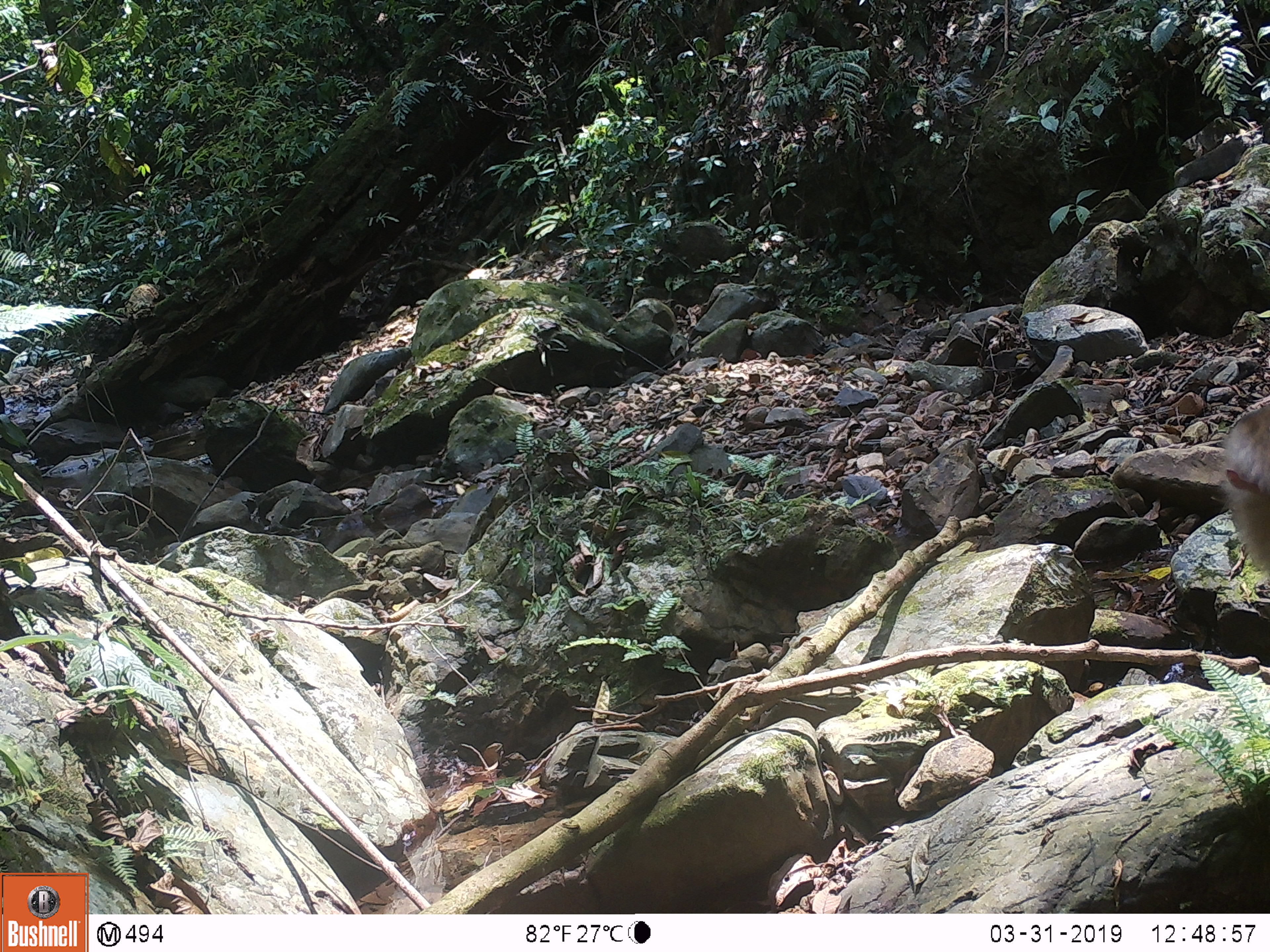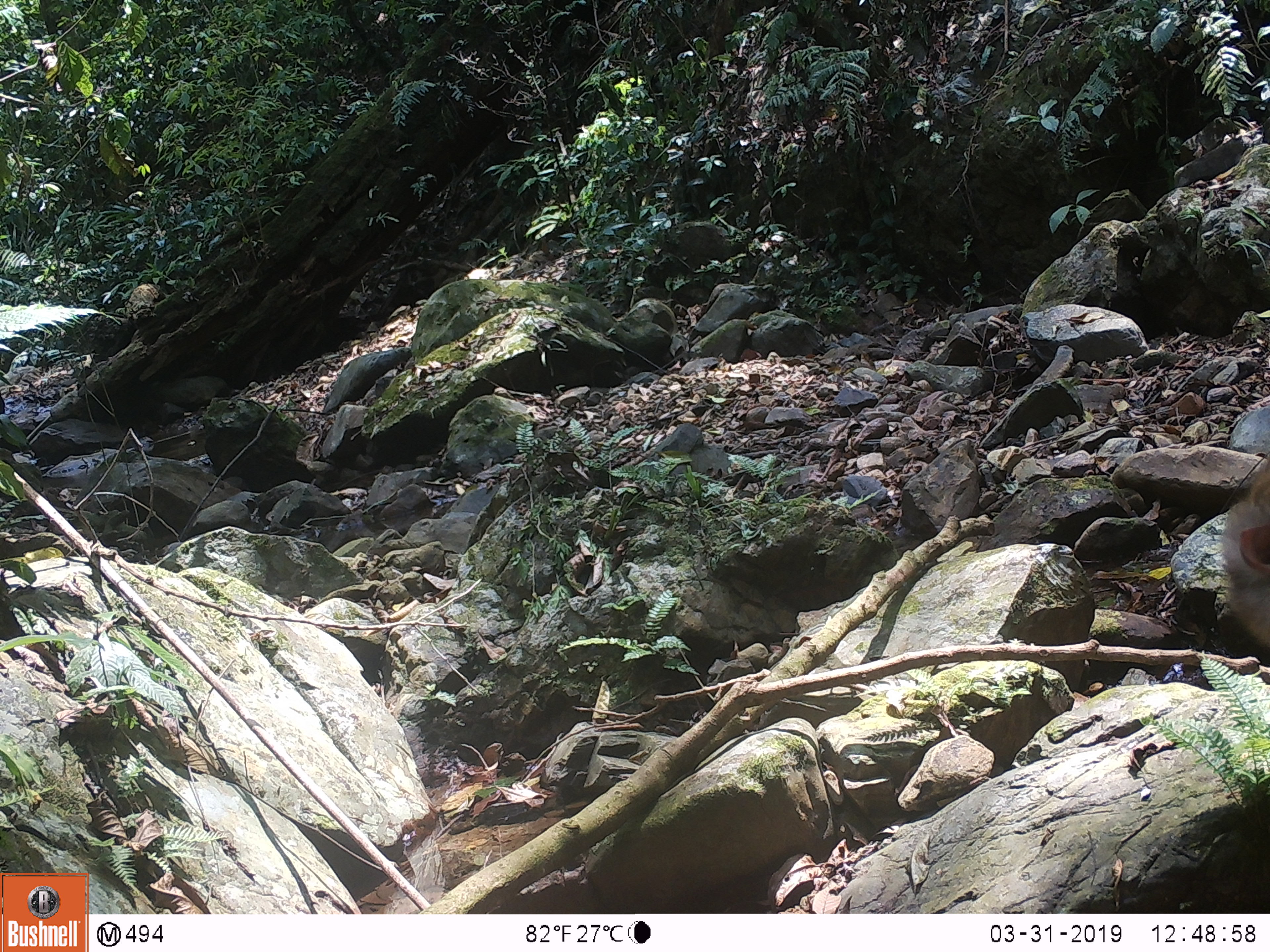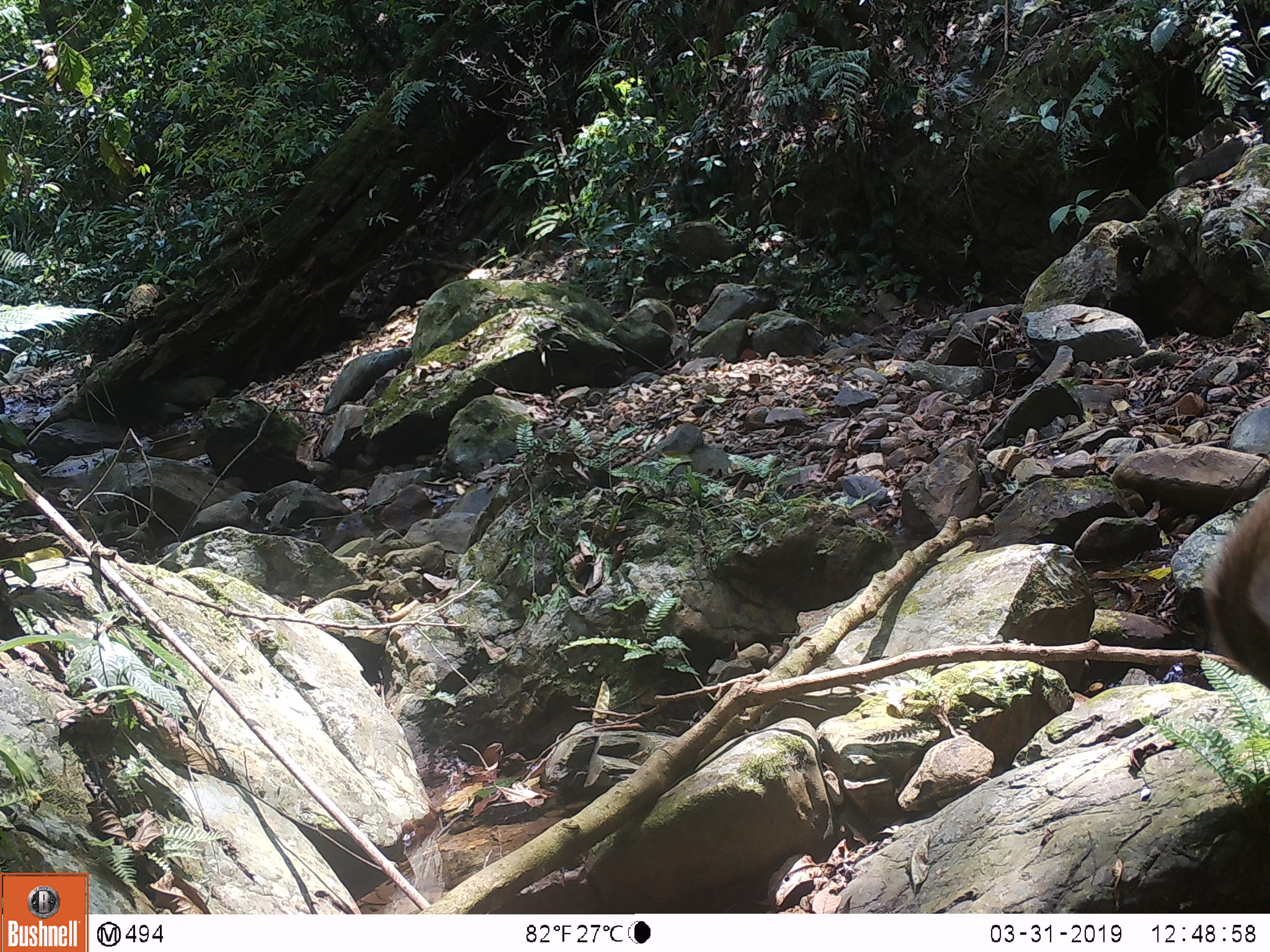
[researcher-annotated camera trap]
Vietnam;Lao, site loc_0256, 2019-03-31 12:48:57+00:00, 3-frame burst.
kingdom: Animalia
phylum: Chordata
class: Mammalia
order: Primates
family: Cercopithecidae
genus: Macaca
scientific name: Macaca nemestrina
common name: pig-tailed macaque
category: pig tailed macaque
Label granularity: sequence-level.